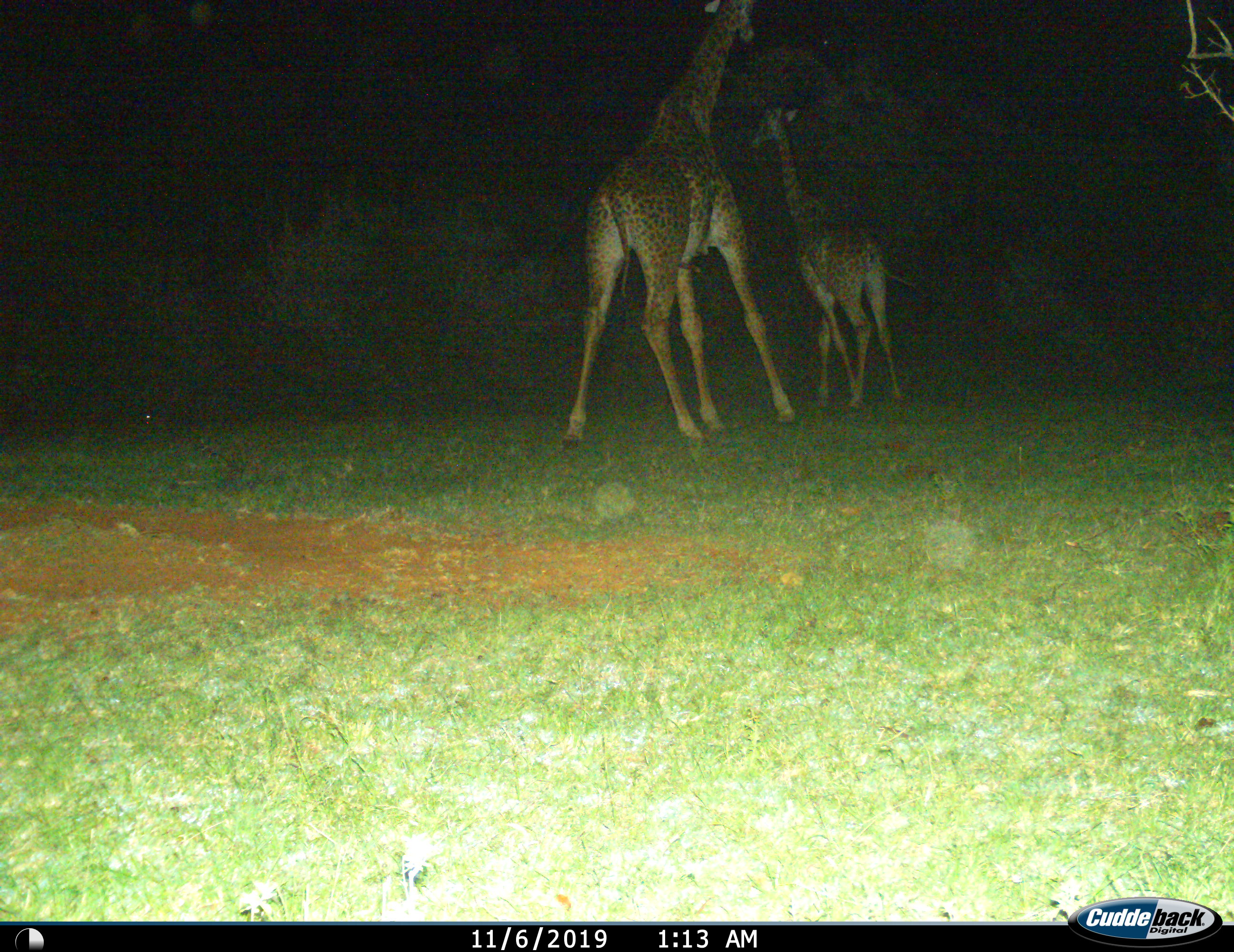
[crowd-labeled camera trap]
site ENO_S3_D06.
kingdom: Animalia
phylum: Chordata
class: Mammalia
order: Artiodactyla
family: Giraffidae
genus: Giraffa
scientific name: Giraffa camelopardalis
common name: giraffe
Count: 2.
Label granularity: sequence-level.